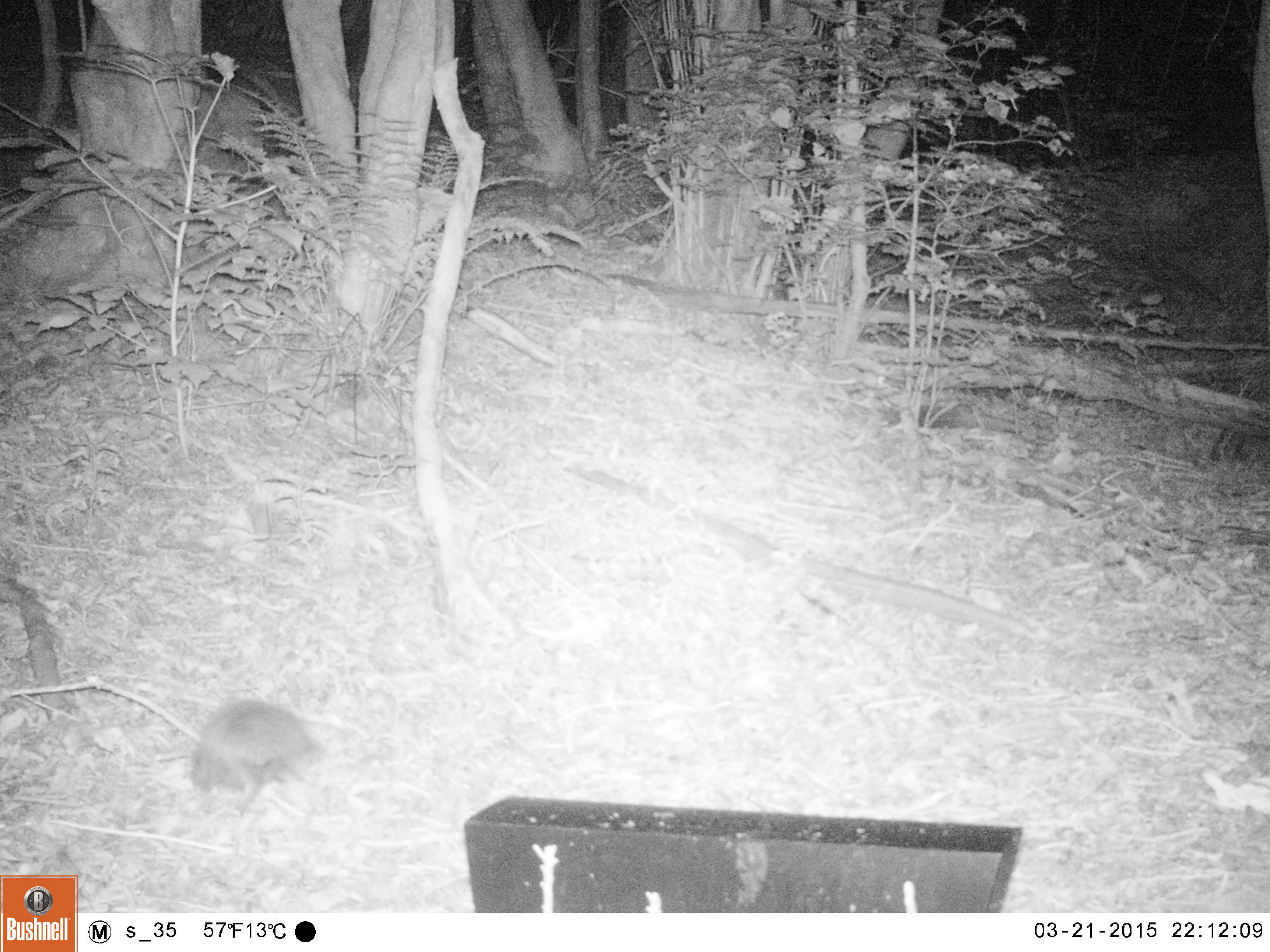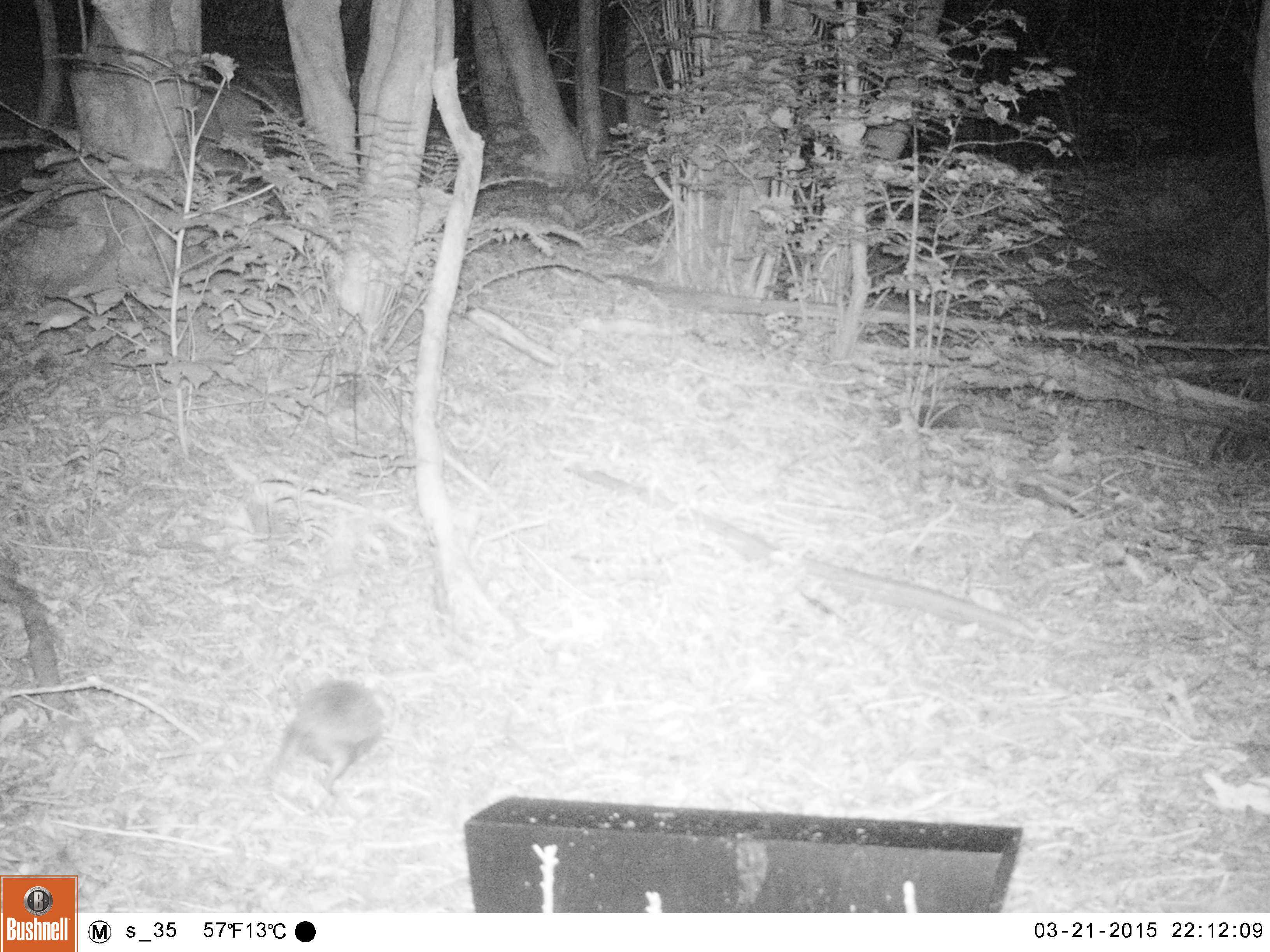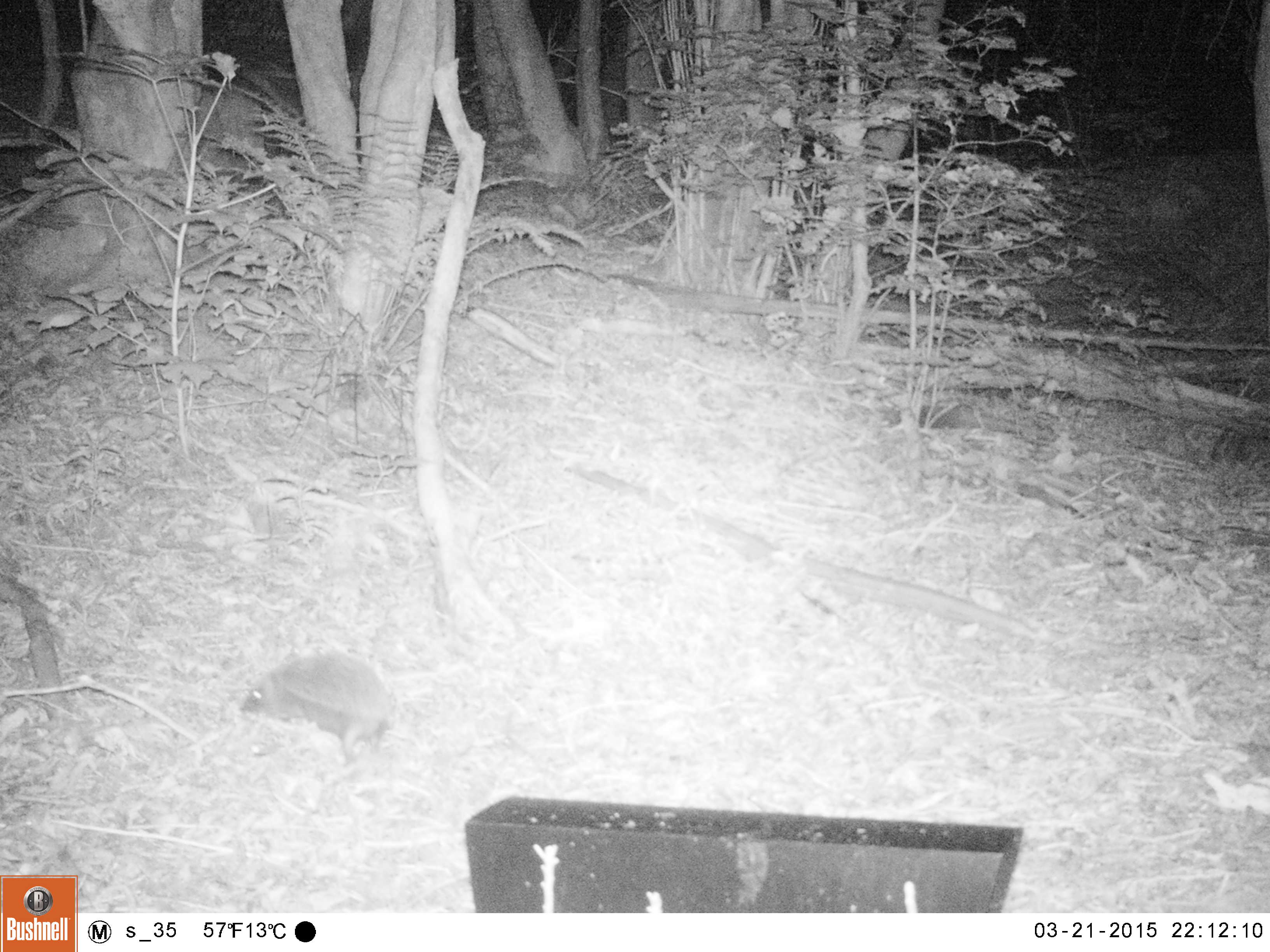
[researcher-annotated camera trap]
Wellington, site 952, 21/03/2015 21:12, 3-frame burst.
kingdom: Animalia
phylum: Chordata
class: Mammalia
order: Eulipotyphla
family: Erinaceidae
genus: Erinaceus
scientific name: Erinaceus europaeus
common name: hedgehog